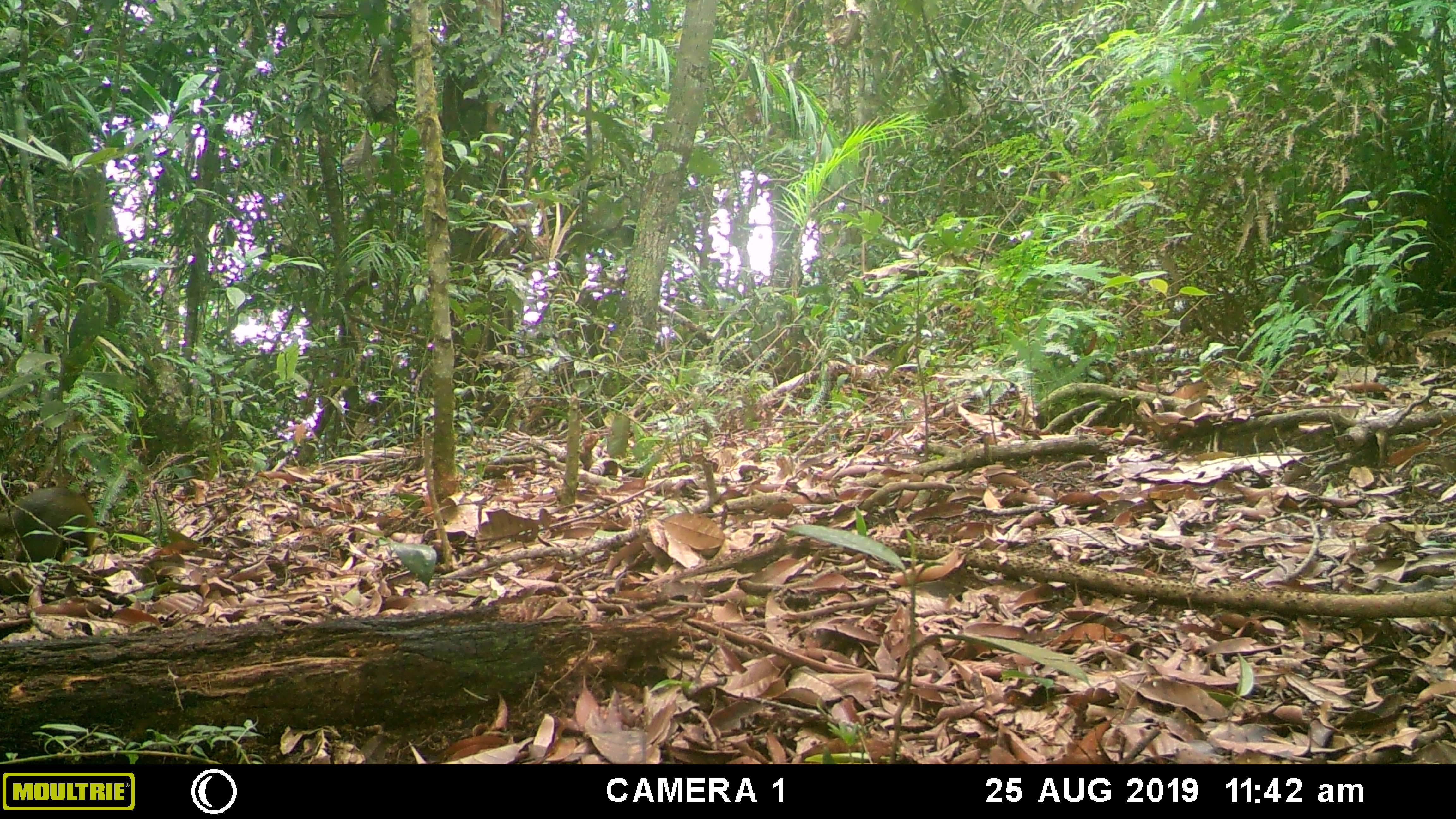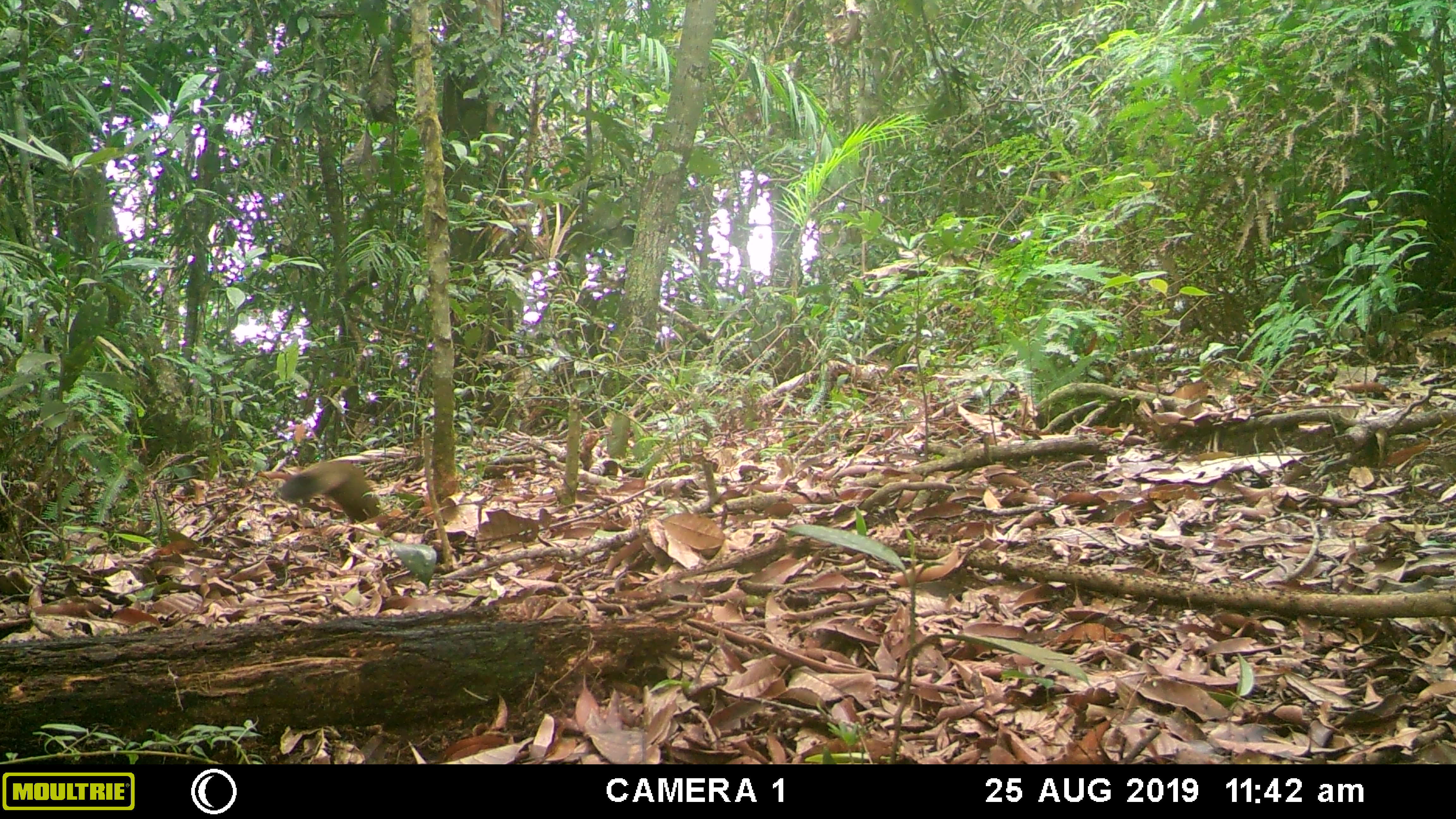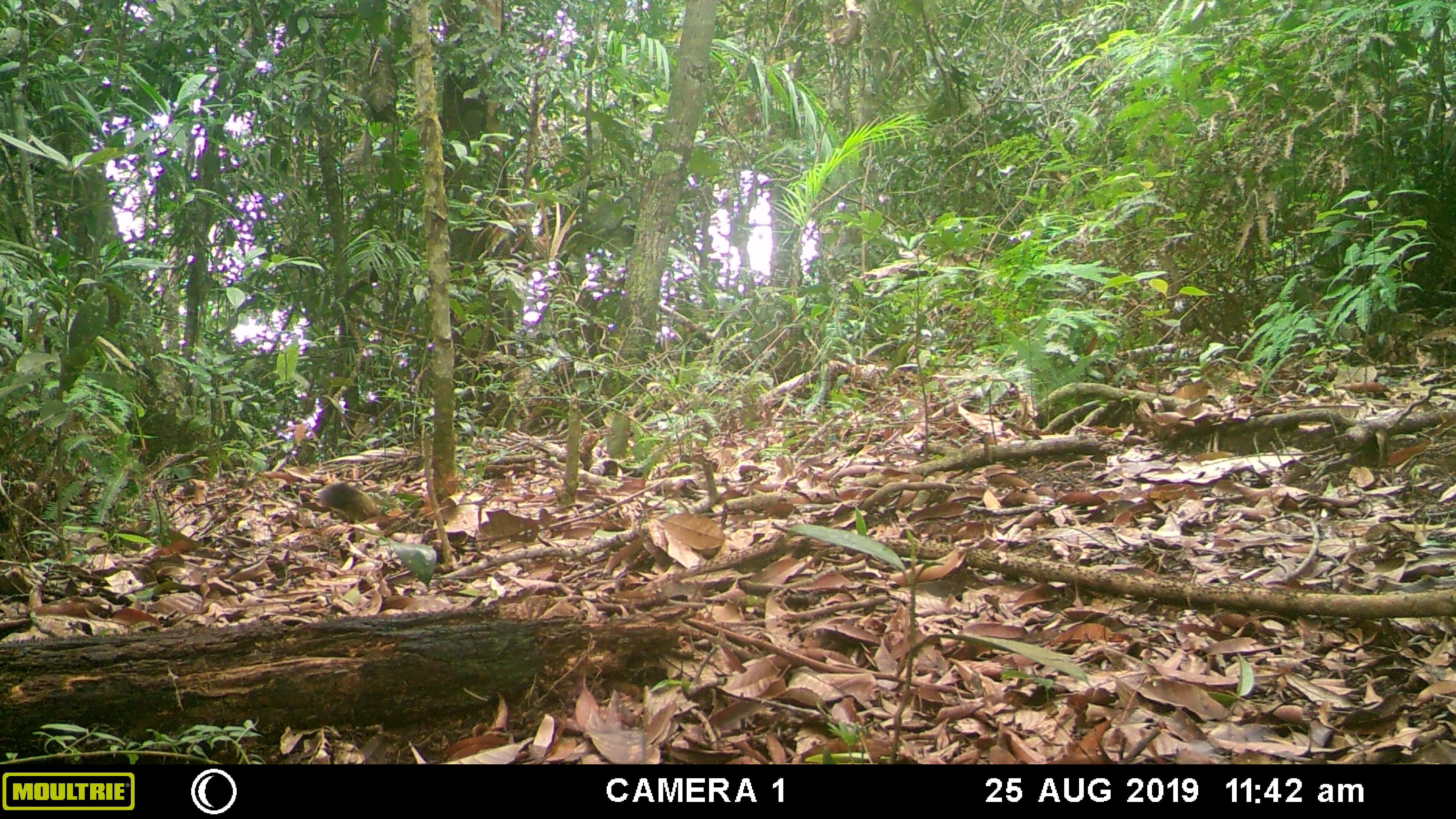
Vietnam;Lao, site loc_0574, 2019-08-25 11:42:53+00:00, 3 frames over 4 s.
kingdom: Animalia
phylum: Chordata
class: Mammalia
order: Rodentia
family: Sciuridae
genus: Callosciurus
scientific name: Callosciurus erythraeus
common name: pallas's squirrel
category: pallass squirrel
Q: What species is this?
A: Pallass squirrel (pallas's squirrel) (Callosciurus erythraeus).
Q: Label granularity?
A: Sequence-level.